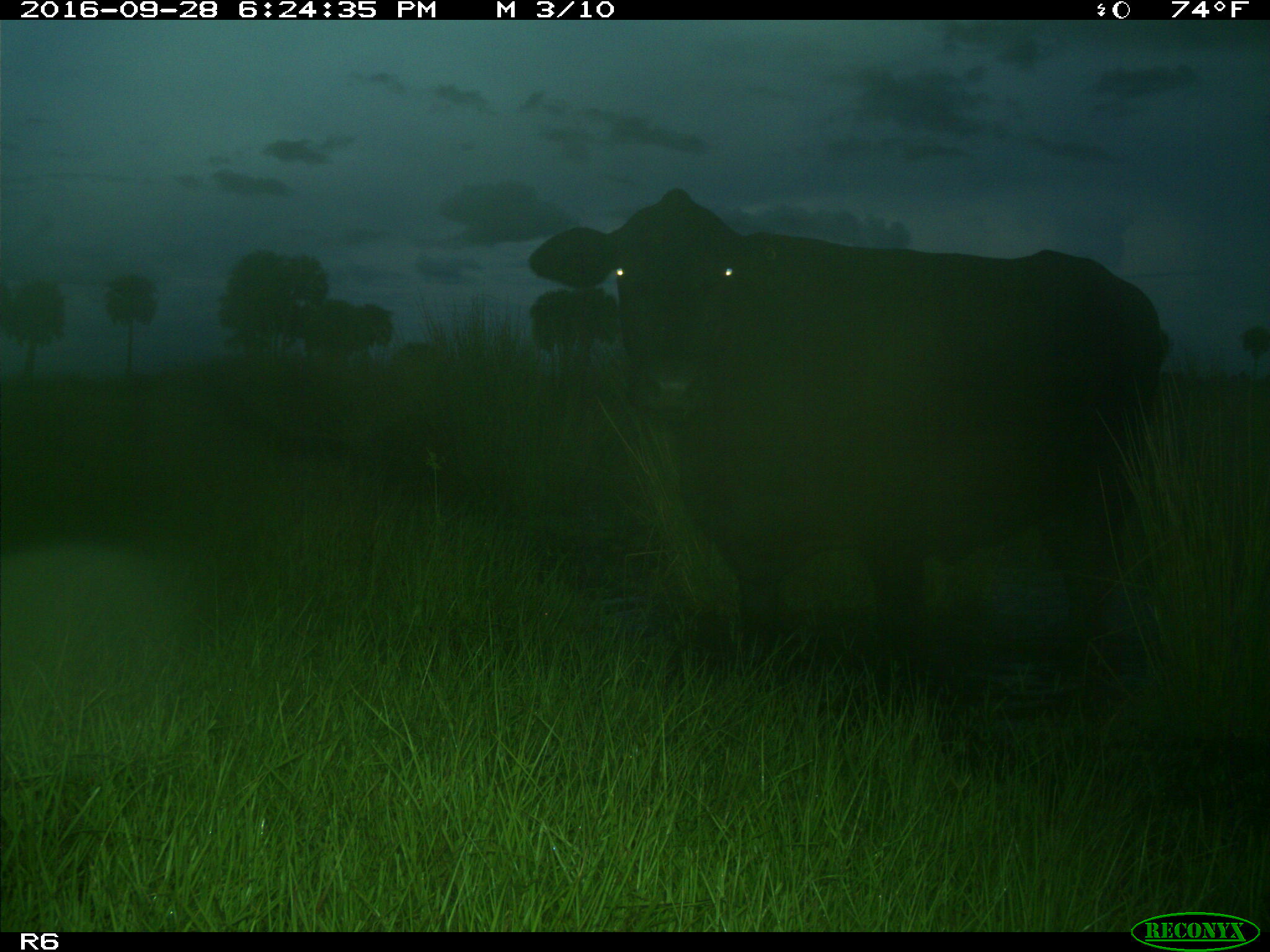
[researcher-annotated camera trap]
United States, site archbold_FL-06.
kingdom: Animalia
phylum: Chordata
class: Mammalia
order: Artiodactyla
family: Bovidae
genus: Bos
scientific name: Bos taurus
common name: domestic cow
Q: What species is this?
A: Bos taurus (domestic cow).